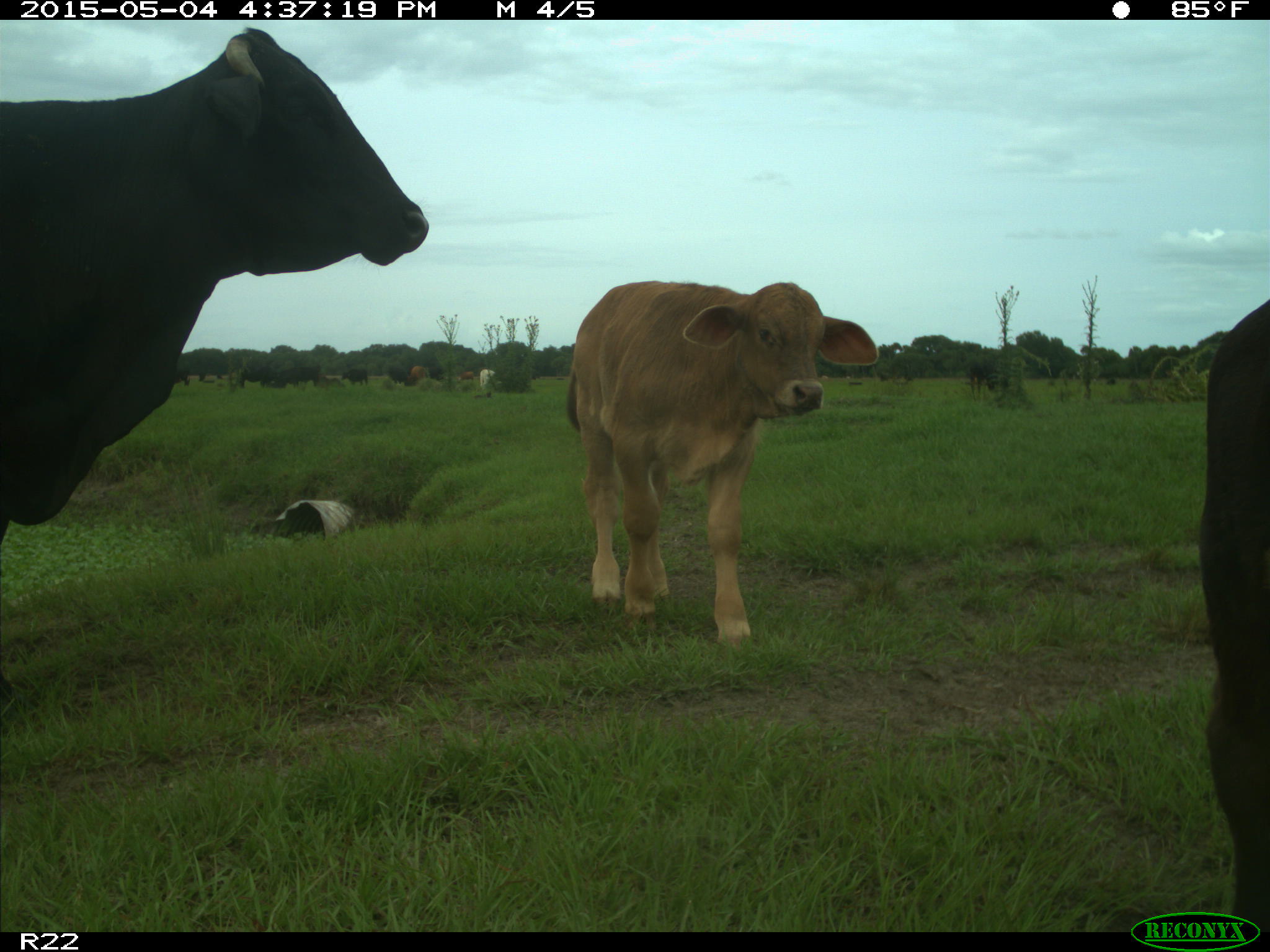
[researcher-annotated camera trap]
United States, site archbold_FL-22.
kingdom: Animalia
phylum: Chordata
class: Mammalia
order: Artiodactyla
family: Bovidae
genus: Bos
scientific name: Bos taurus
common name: domestic cow